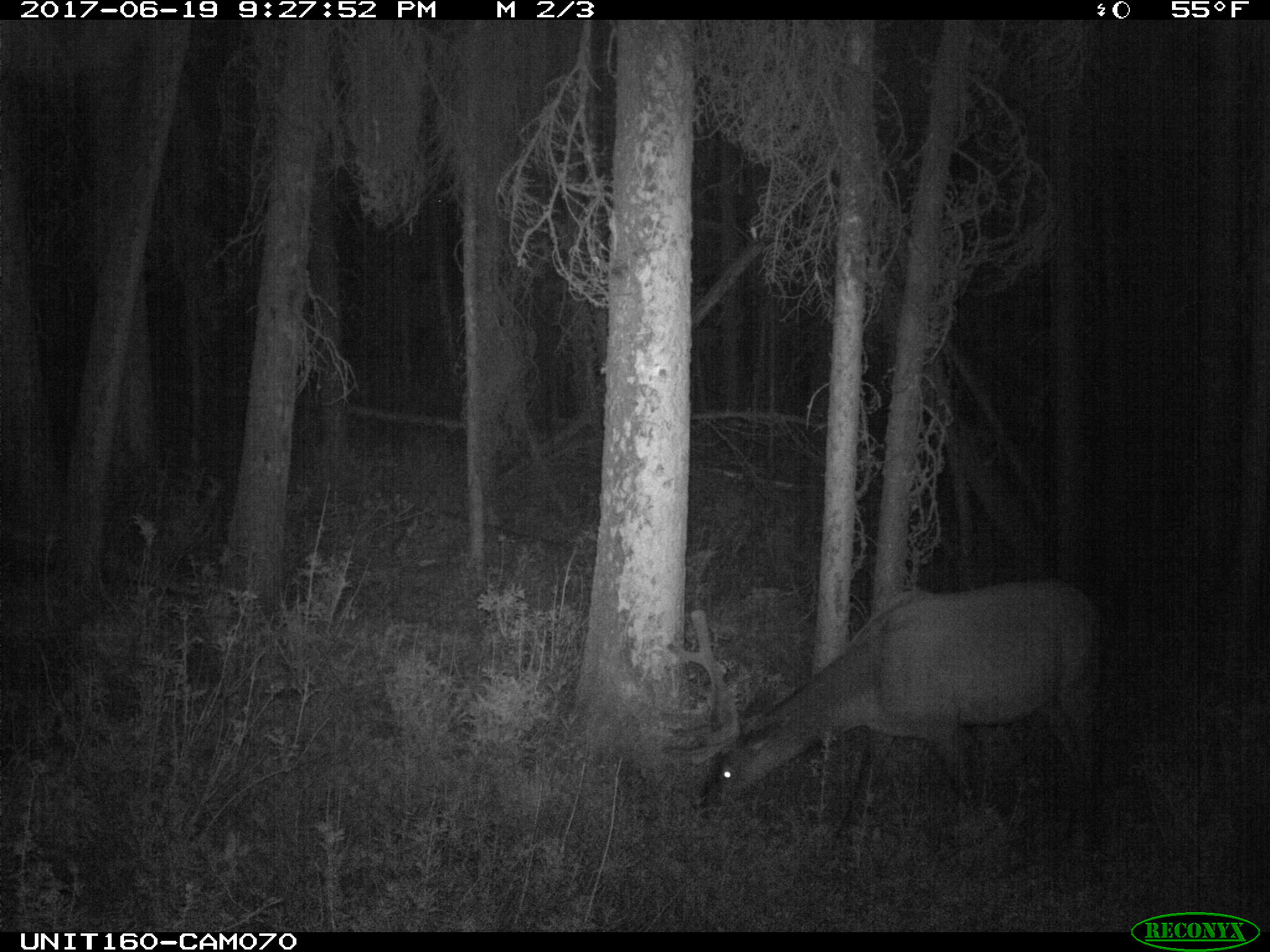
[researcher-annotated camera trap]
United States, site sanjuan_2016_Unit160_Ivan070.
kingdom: Animalia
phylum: Chordata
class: Mammalia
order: Artiodactyla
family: Cervidae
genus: Cervus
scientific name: Cervus elaphus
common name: red deer